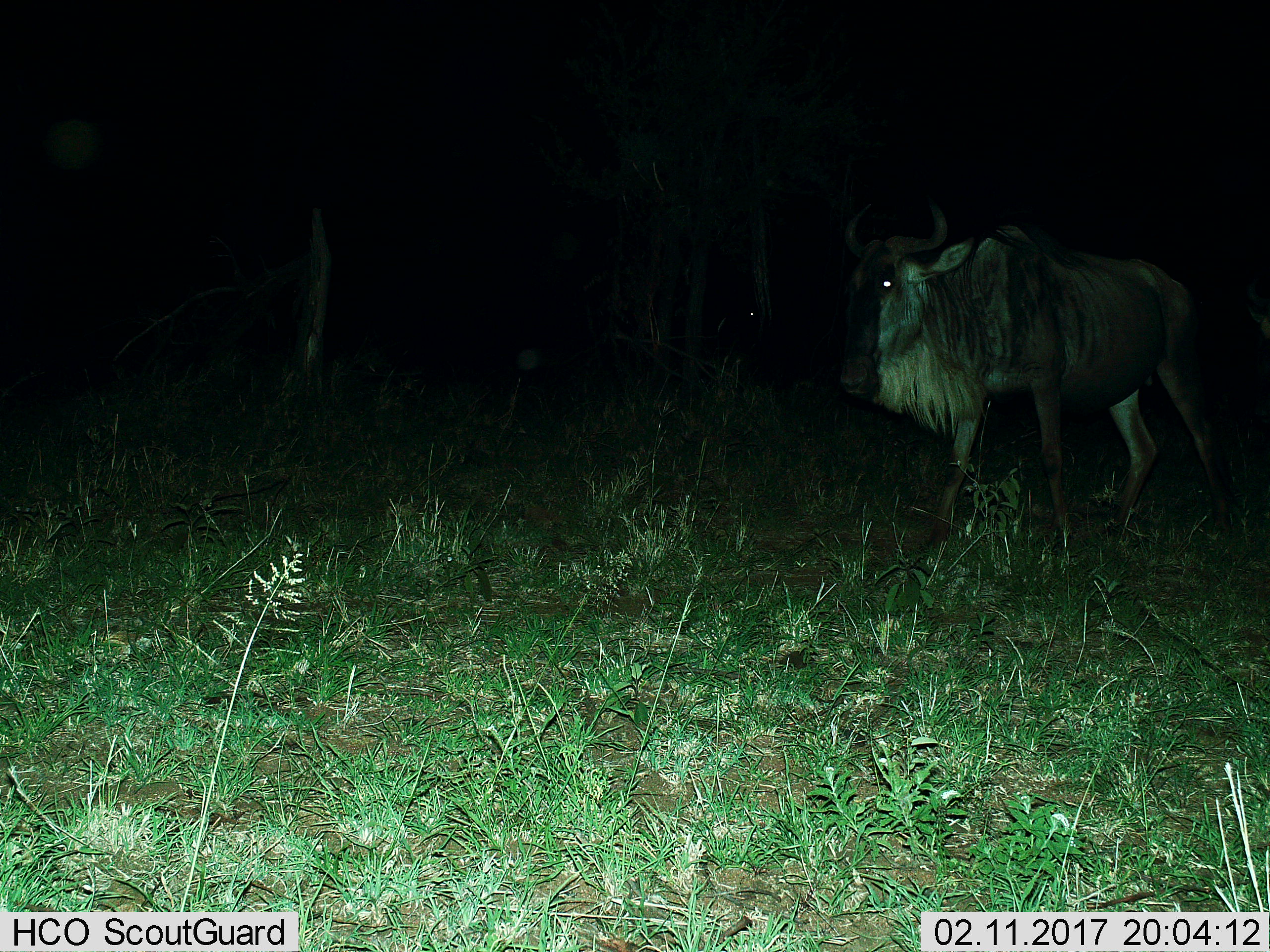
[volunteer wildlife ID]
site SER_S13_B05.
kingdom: Animalia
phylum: Chordata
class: Mammalia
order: Artiodactyla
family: Bovidae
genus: Connochaetes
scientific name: Connochaetes taurinus taurinus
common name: blue wildebeest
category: wildebeestblue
Wildebeestblue (blue wildebeest) (Connochaetes taurinus taurinus), count 1. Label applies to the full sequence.